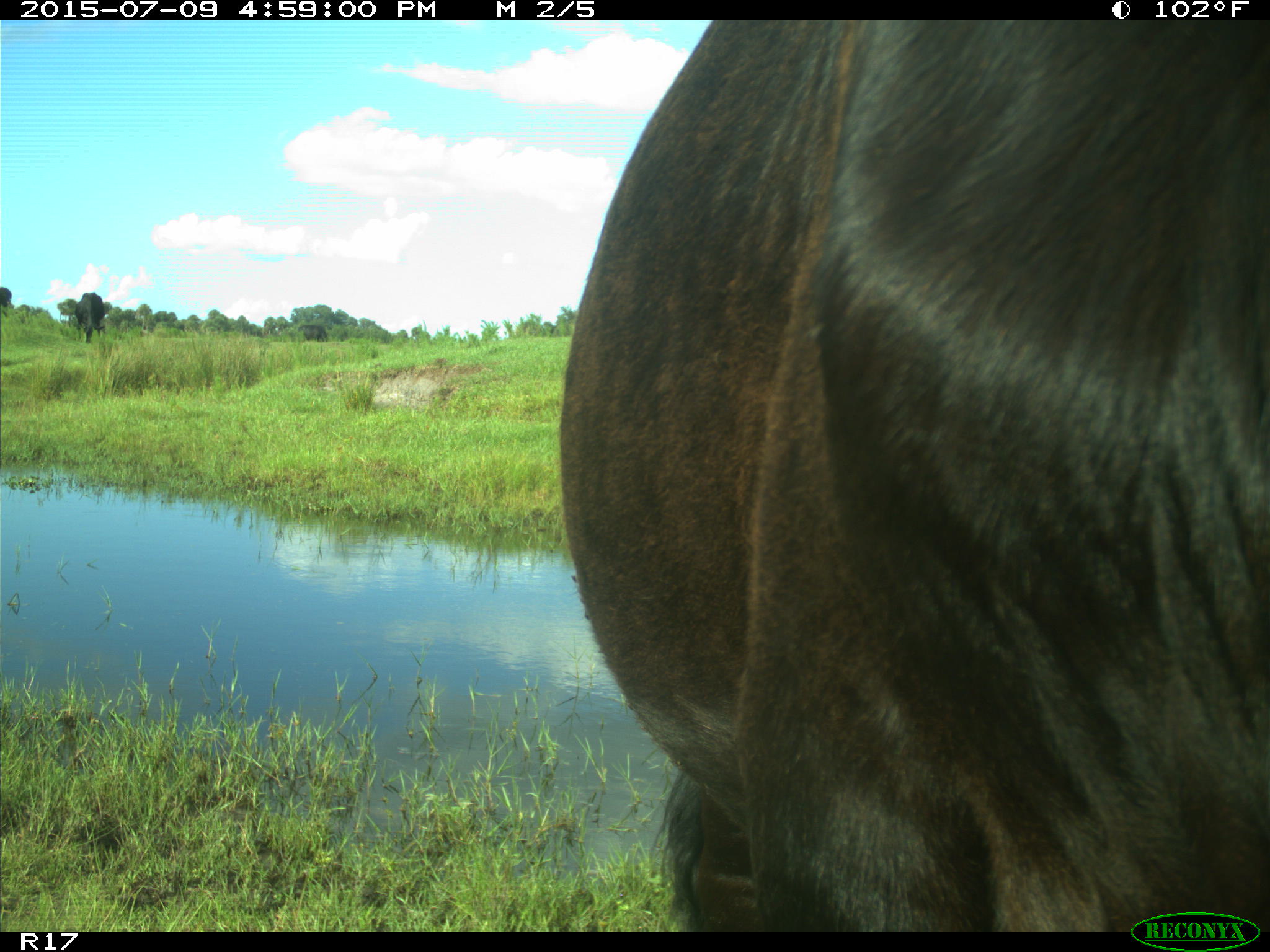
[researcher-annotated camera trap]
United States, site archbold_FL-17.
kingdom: Animalia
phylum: Chordata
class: Mammalia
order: Artiodactyla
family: Bovidae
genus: Bos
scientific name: Bos taurus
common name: domestic cow